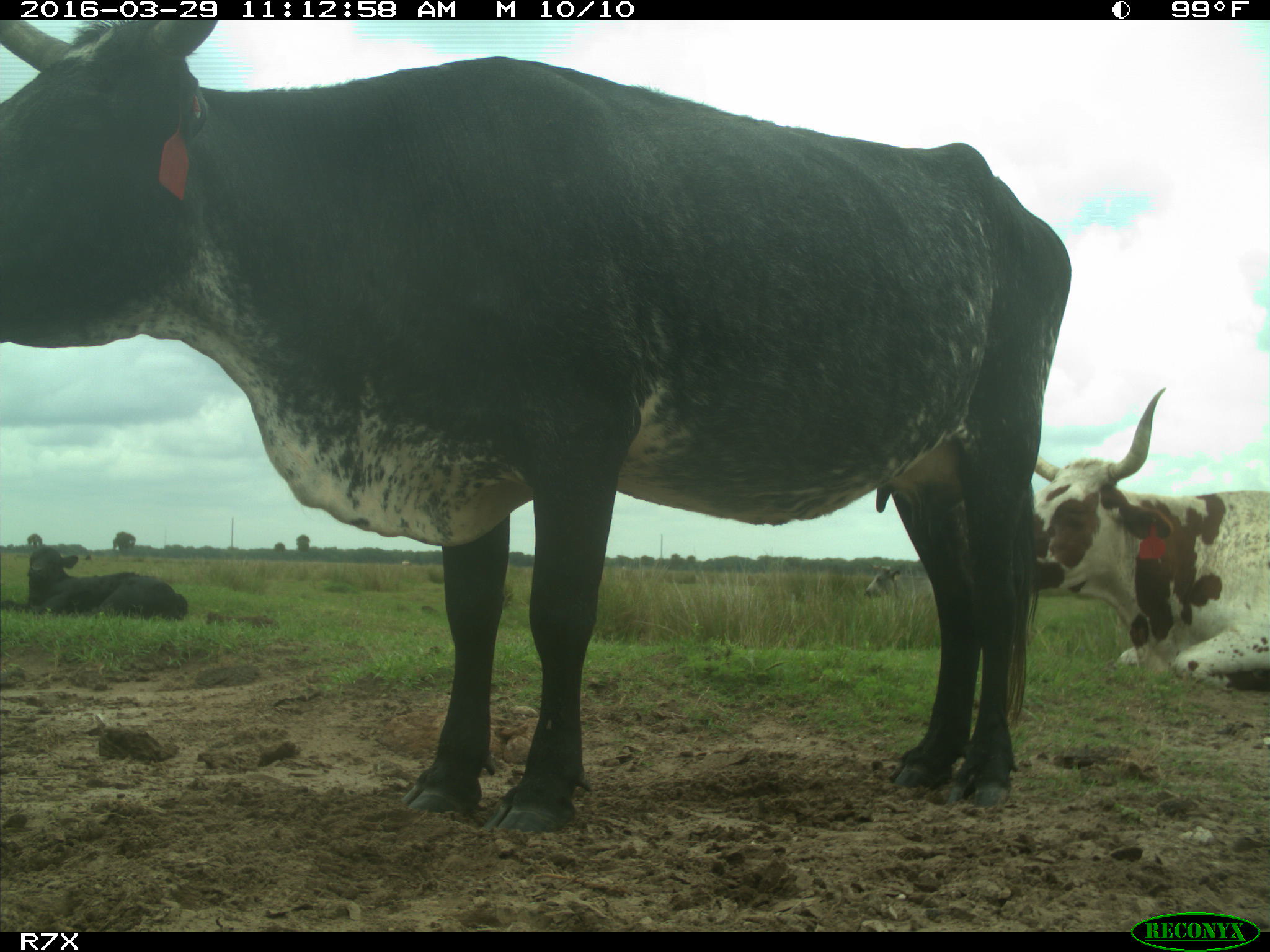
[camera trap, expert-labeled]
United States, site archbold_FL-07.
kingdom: Animalia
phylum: Chordata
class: Mammalia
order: Artiodactyla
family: Bovidae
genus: Bos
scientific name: Bos taurus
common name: domestic cow